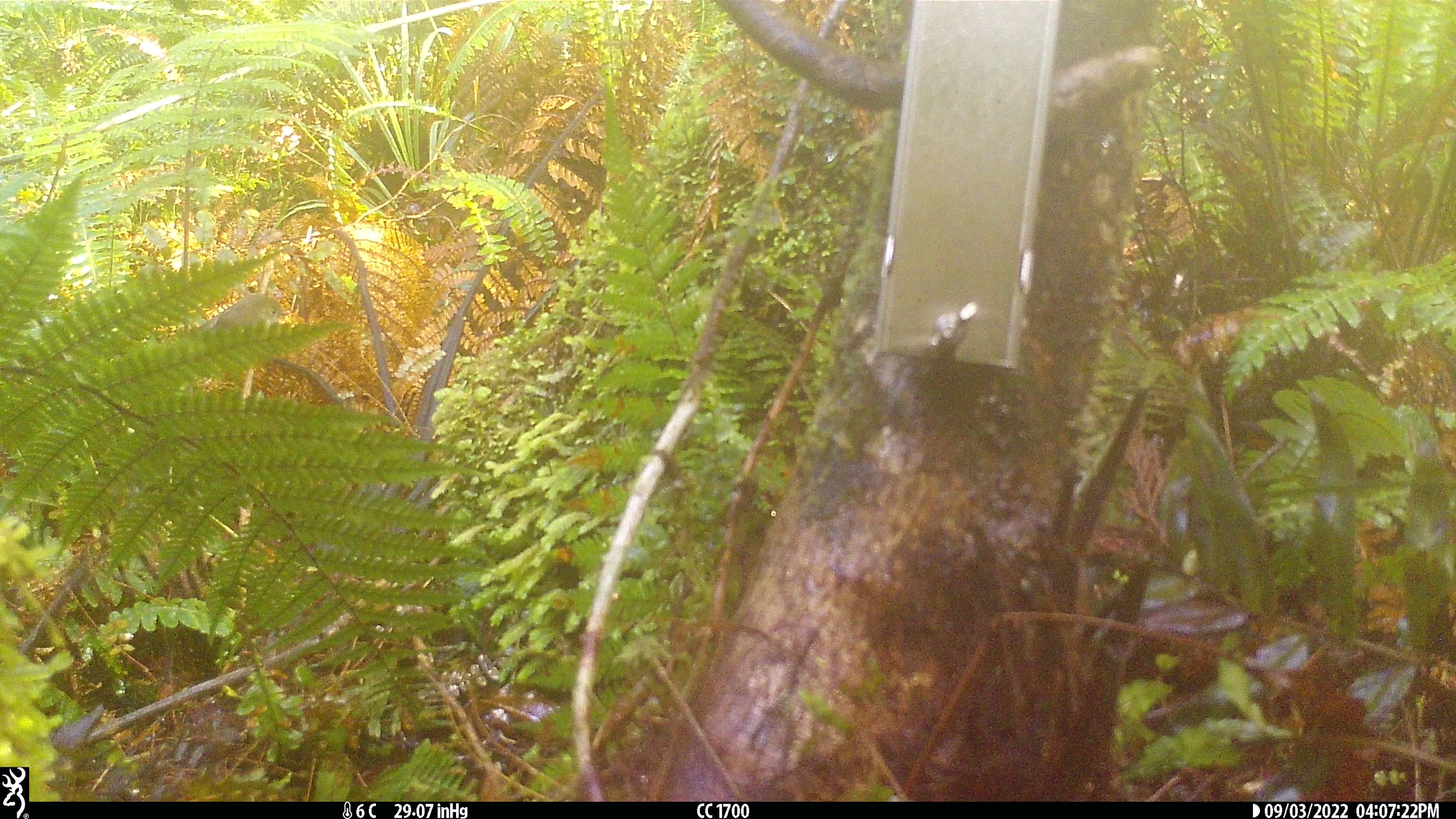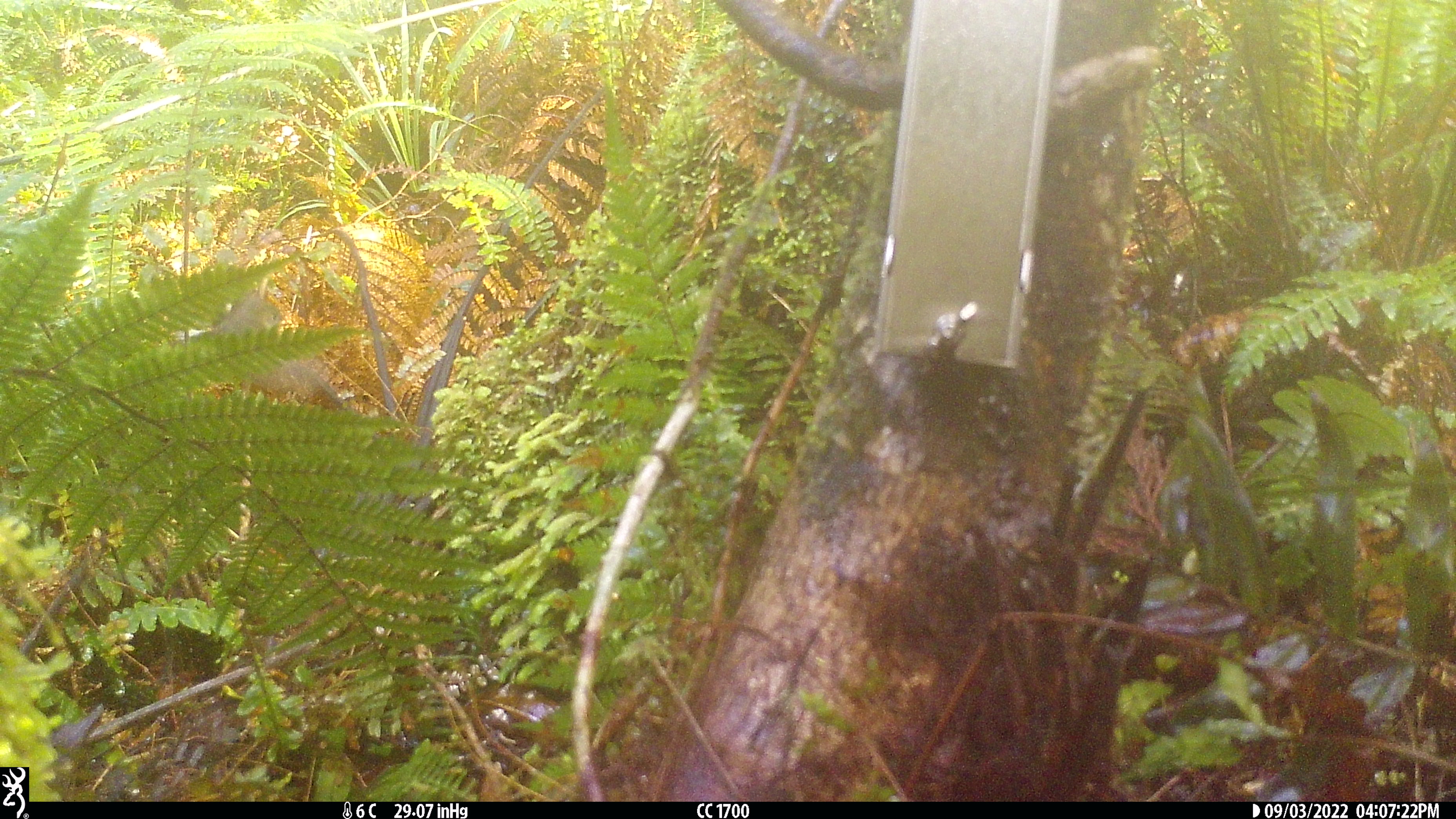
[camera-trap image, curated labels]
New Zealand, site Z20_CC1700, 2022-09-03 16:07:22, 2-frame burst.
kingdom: Animalia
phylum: Chordata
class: Aves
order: Passeriformes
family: Petroicidae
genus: Petroica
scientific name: Petroica macrocephala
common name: tomtit